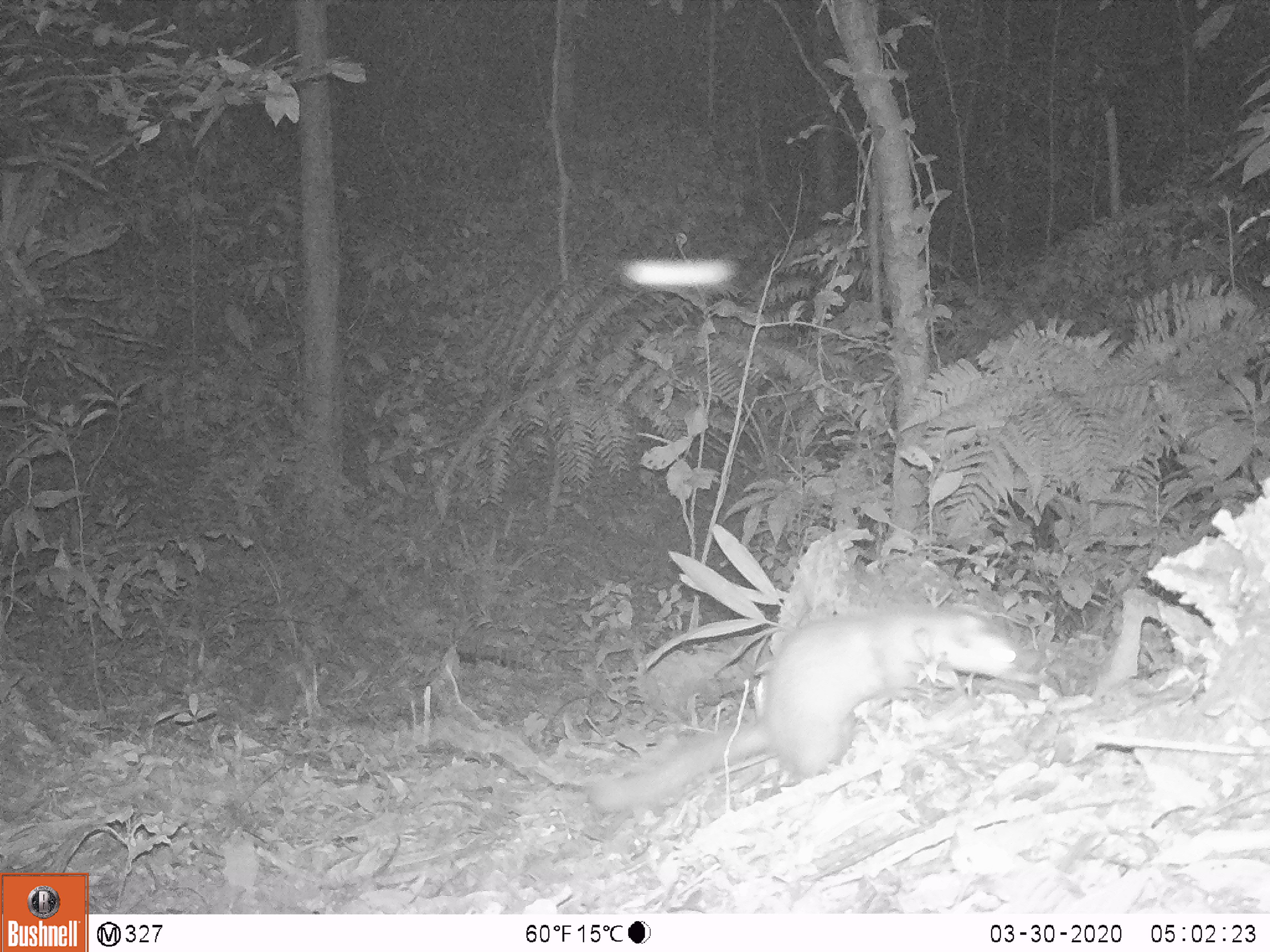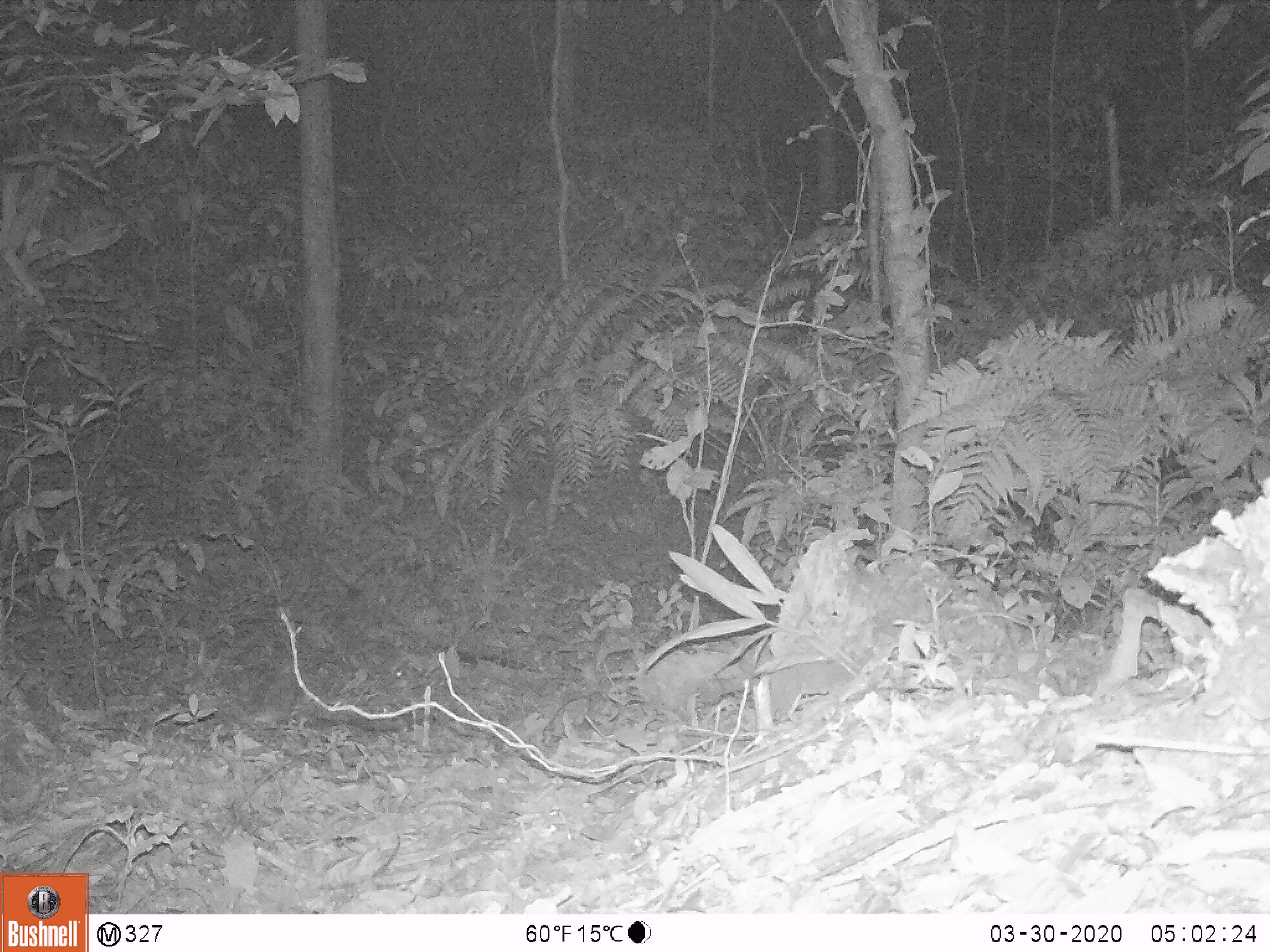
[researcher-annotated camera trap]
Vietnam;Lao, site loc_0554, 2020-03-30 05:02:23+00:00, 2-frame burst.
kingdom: Animalia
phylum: Chordata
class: Mammalia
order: Carnivora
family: Mustelidae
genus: Melogale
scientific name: Melogale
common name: ferret badger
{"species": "ferret badger (Melogale)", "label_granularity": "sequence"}